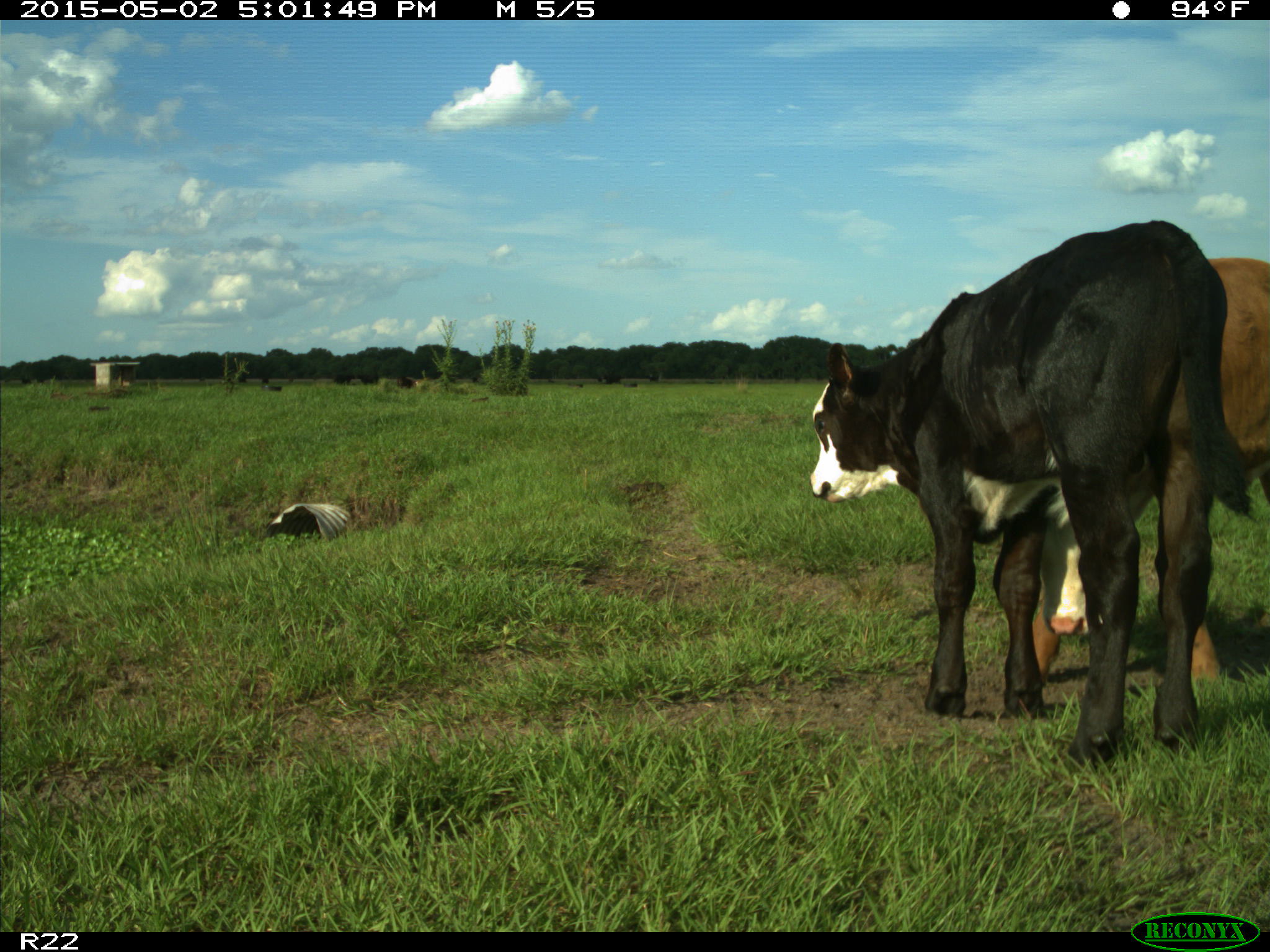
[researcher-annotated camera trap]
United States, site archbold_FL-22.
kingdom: Animalia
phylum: Chordata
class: Mammalia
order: Artiodactyla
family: Bovidae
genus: Bos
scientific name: Bos taurus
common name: domestic cow